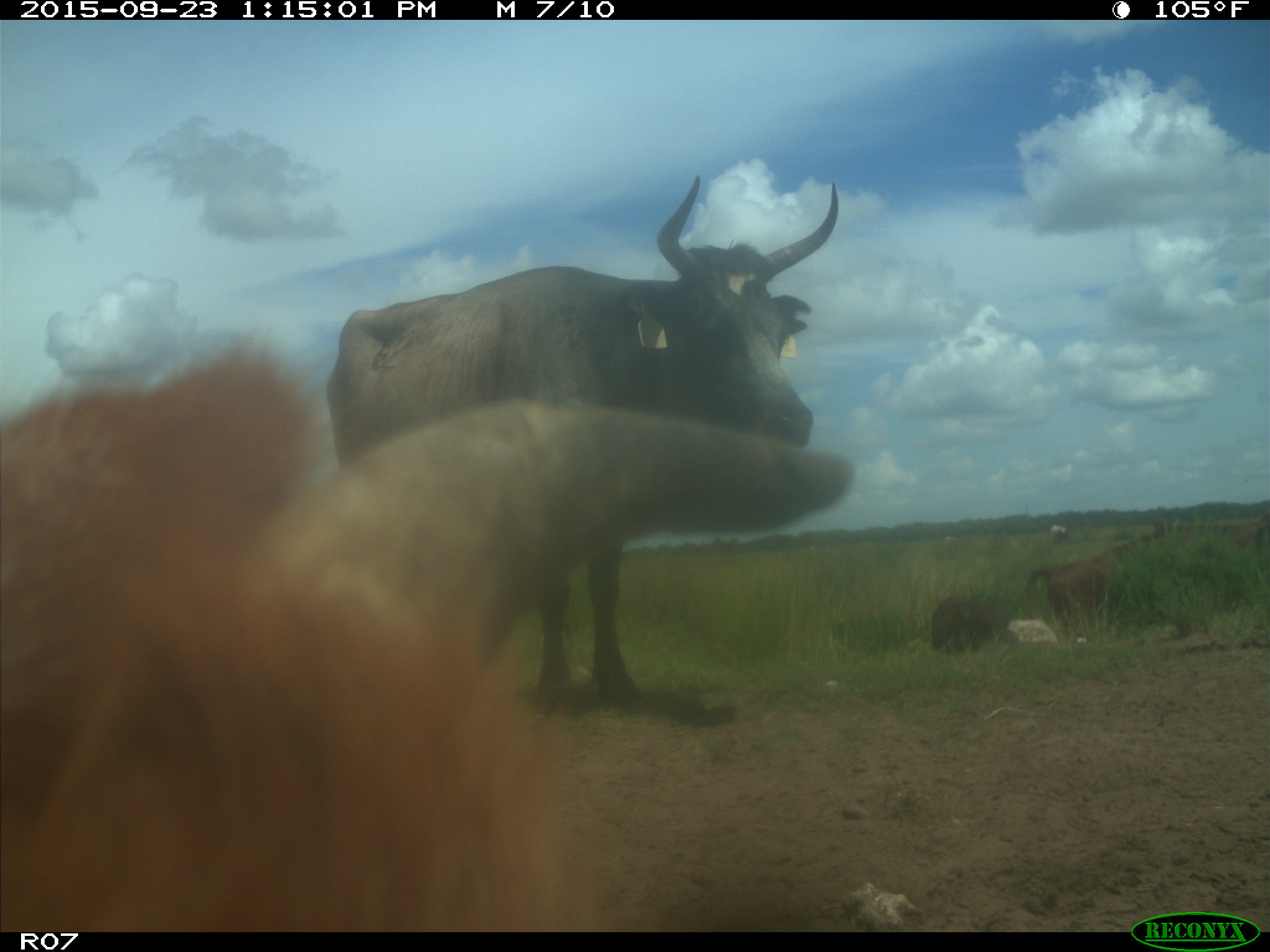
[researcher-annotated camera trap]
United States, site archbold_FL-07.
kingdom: Animalia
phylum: Chordata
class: Mammalia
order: Artiodactyla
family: Bovidae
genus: Bos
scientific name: Bos taurus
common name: domestic cow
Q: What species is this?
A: Bos taurus (domestic cow).